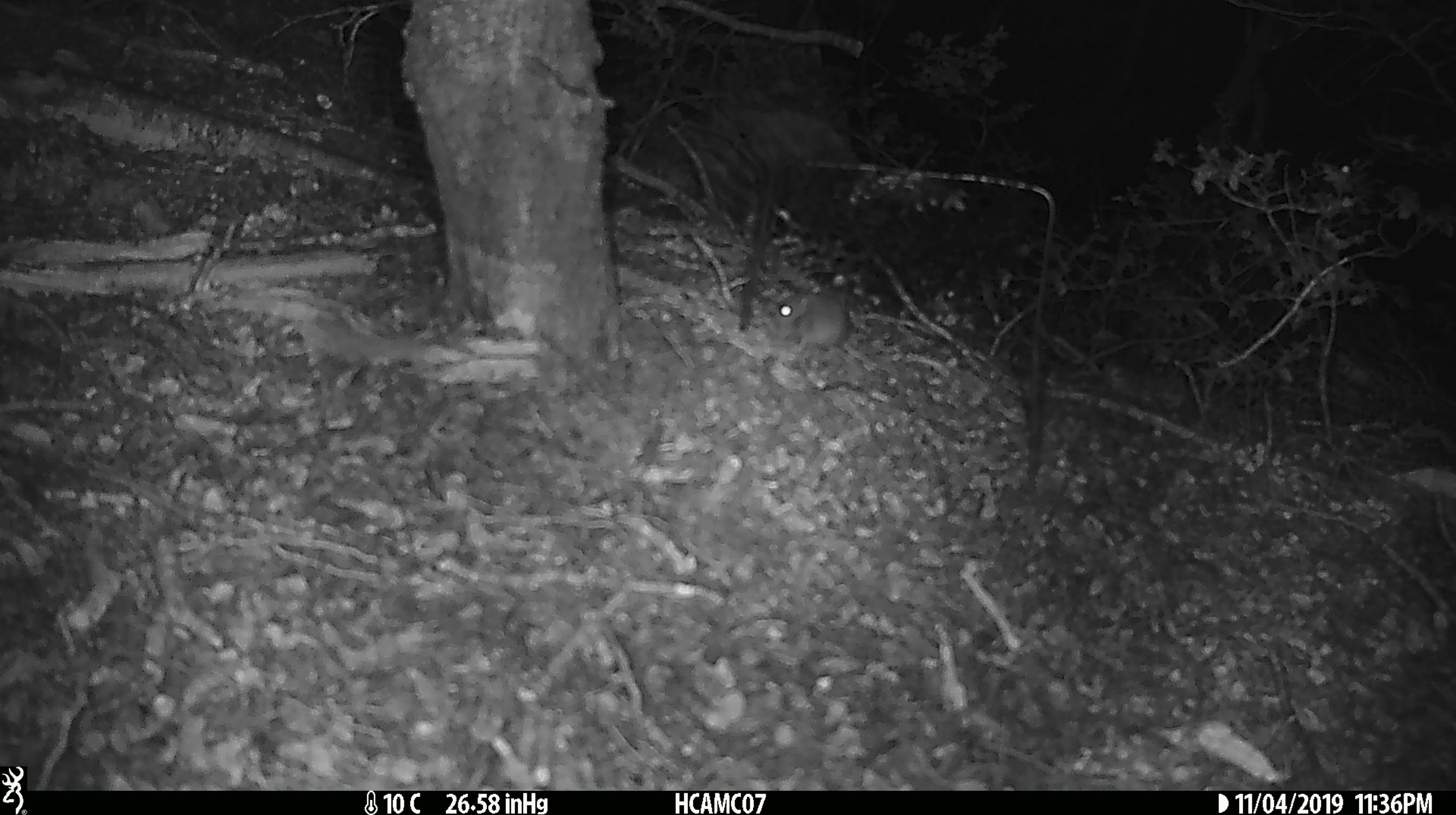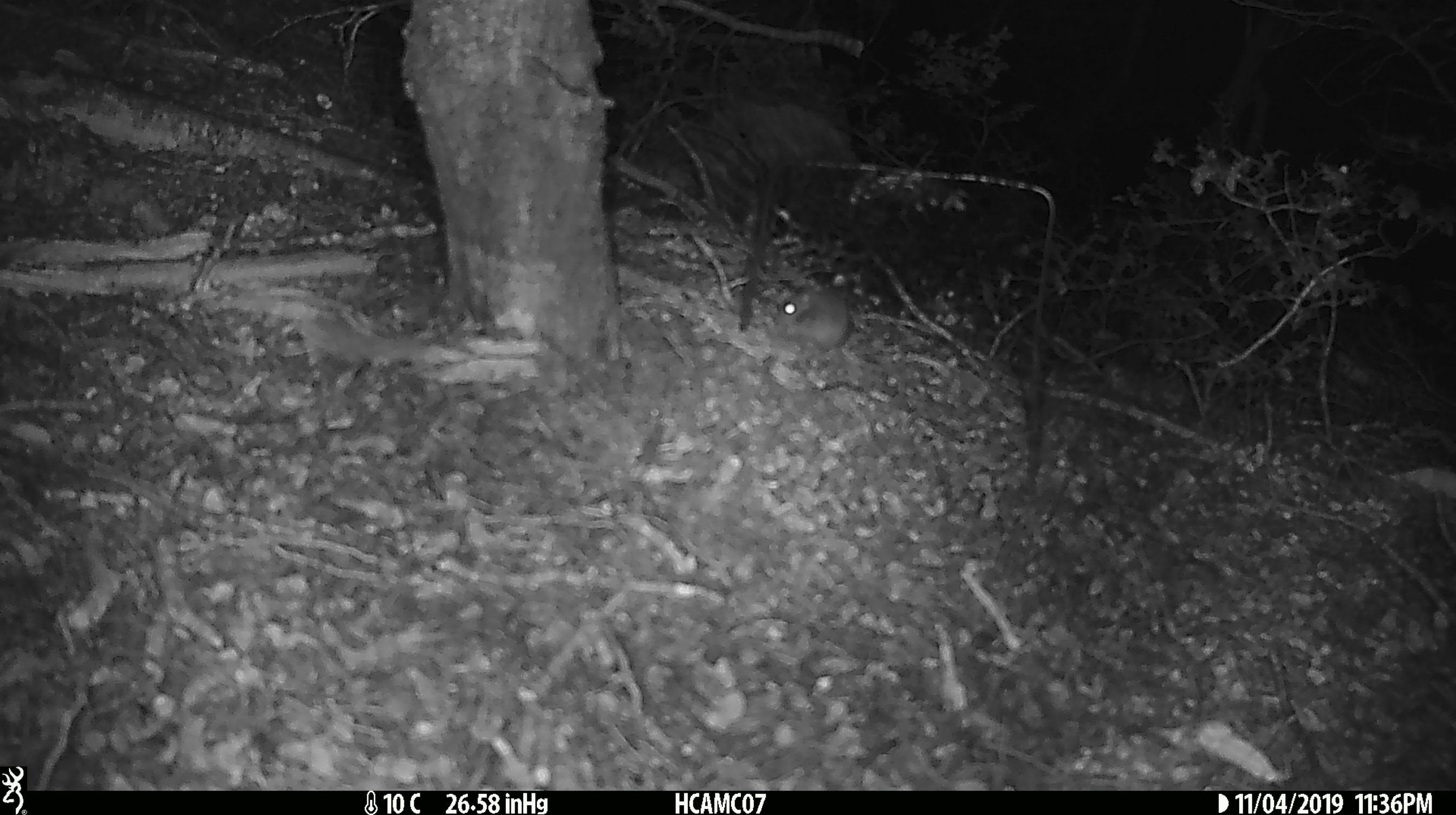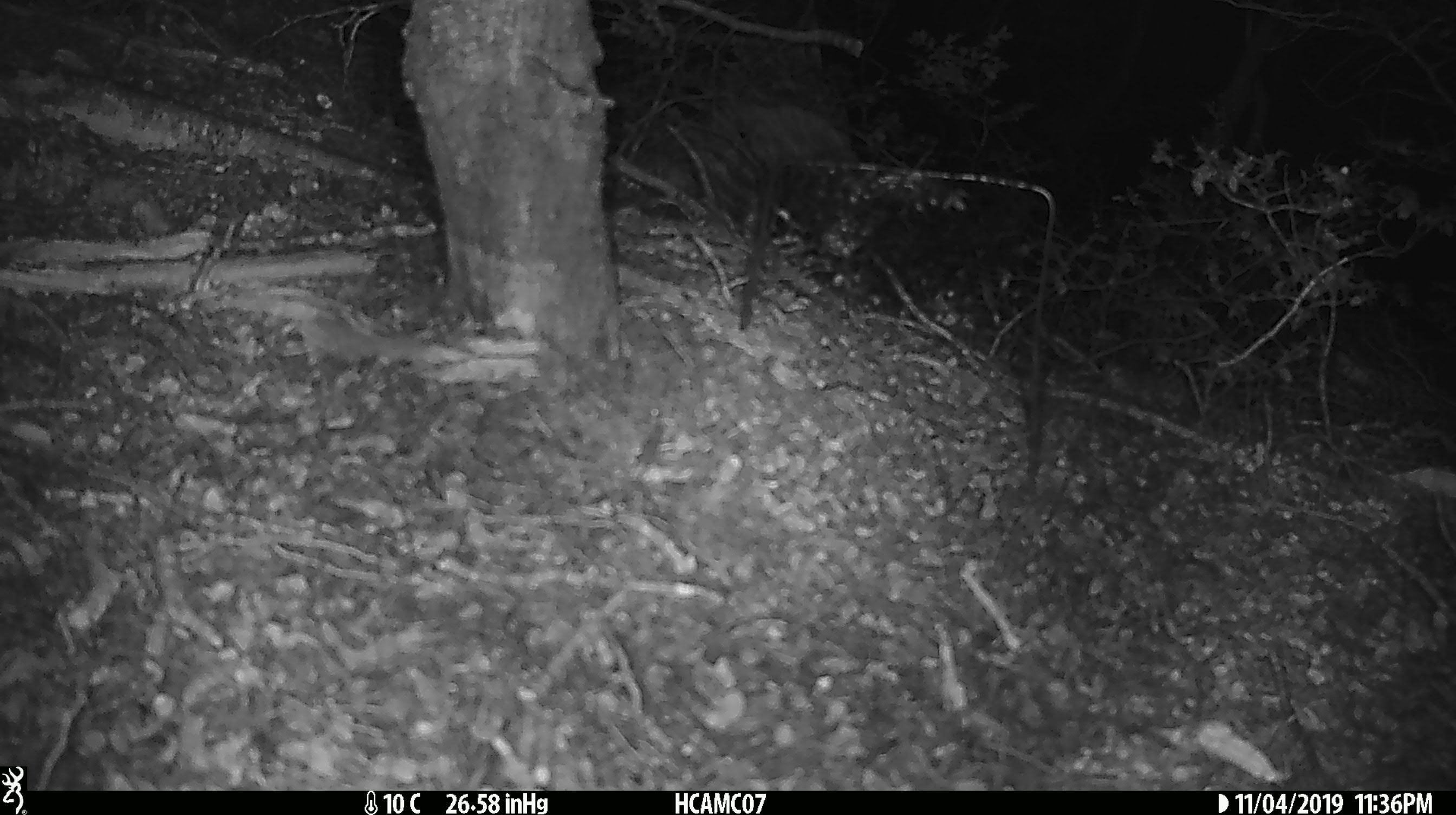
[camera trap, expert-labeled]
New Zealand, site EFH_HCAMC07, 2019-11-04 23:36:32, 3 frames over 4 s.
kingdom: Animalia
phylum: Chordata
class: Mammalia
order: Rodentia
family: Muridae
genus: Mus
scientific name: Mus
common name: mouse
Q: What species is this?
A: Mouse (Mus).